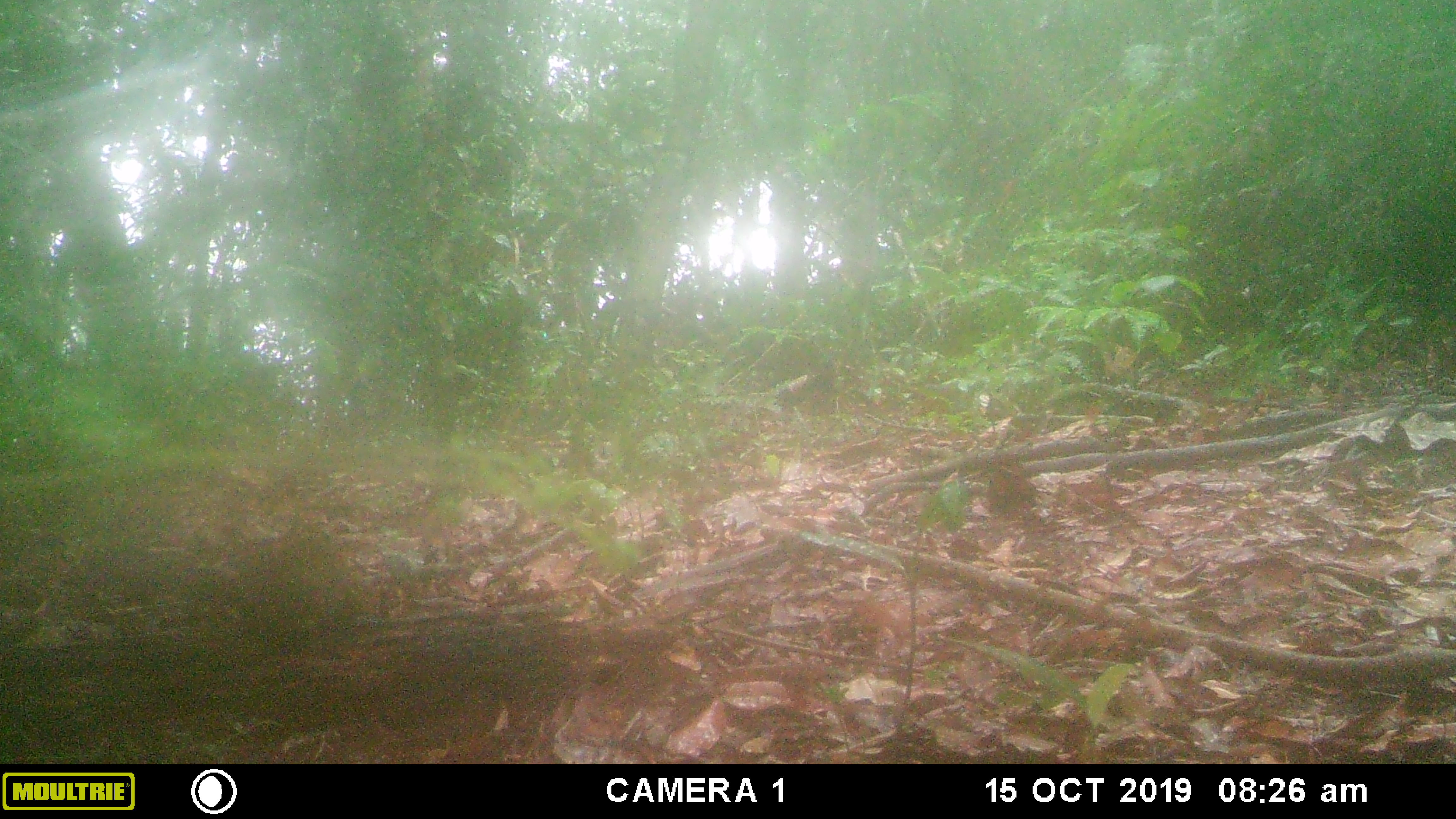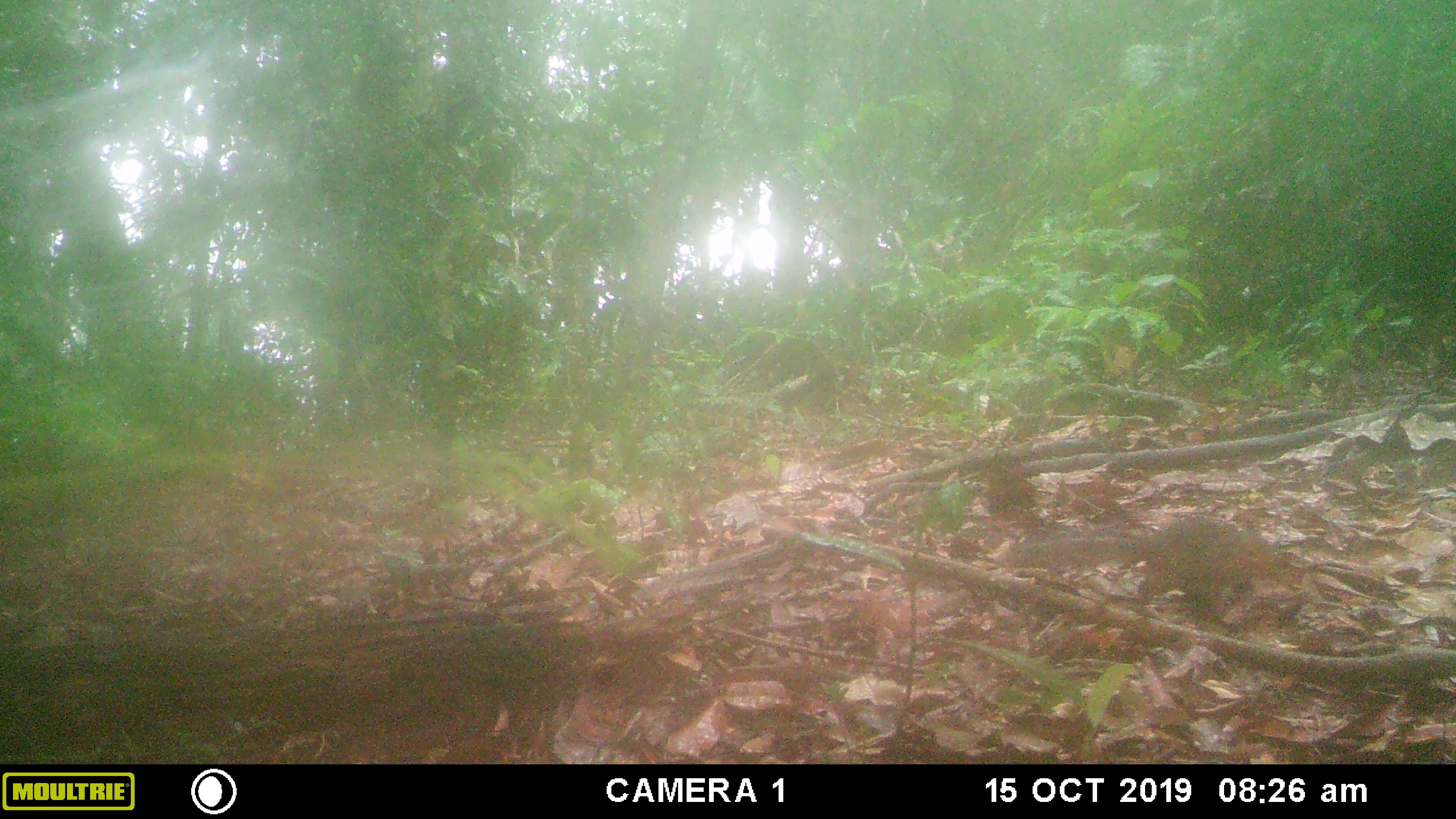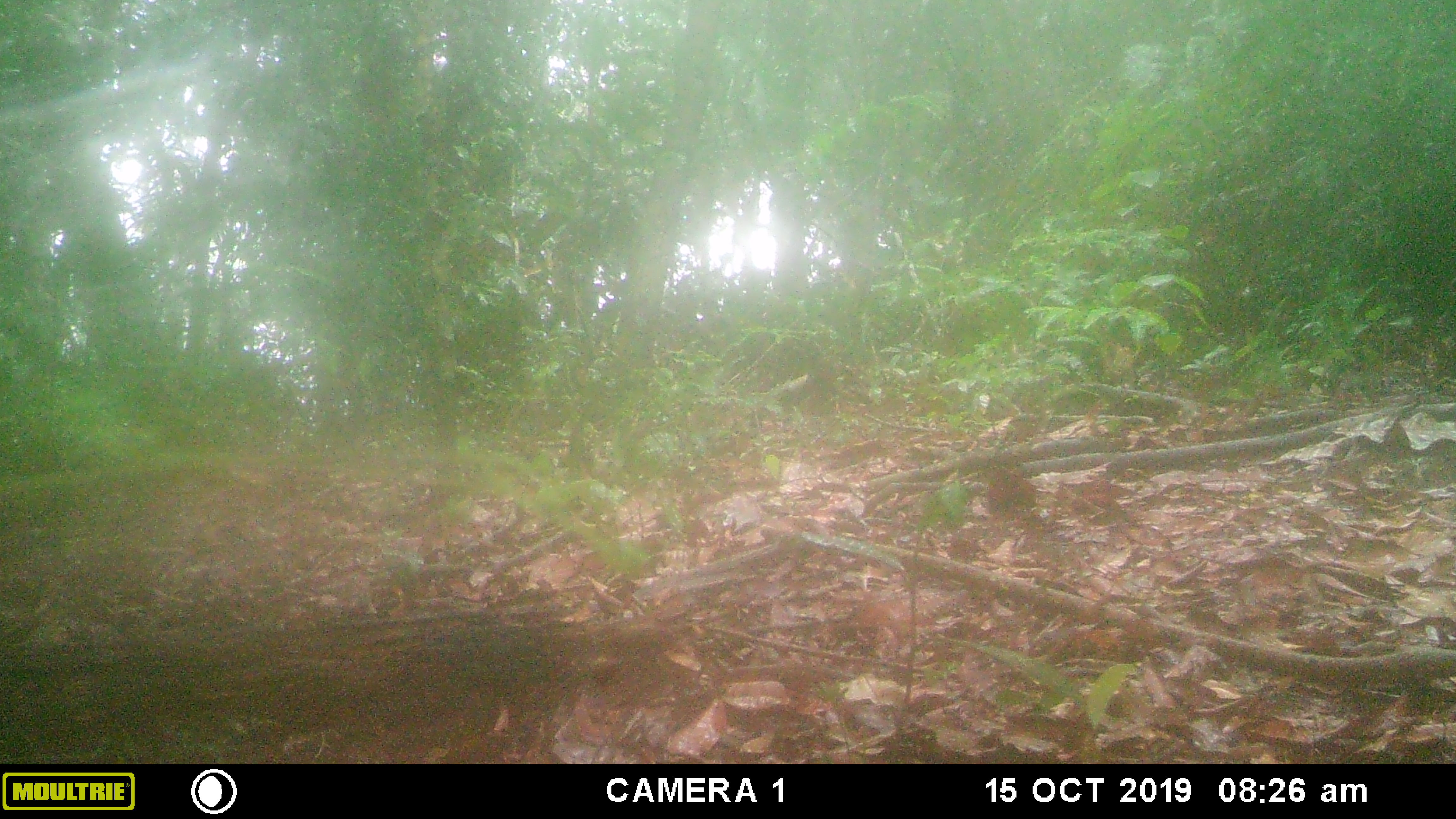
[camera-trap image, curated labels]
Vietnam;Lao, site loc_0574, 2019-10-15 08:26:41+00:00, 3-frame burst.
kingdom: Animalia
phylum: Chordata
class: Mammalia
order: Rodentia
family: Sciuridae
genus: Dremomys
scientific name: Dremomys rufigenis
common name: red-cheeked squirrel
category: red cheeked squirrel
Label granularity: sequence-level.